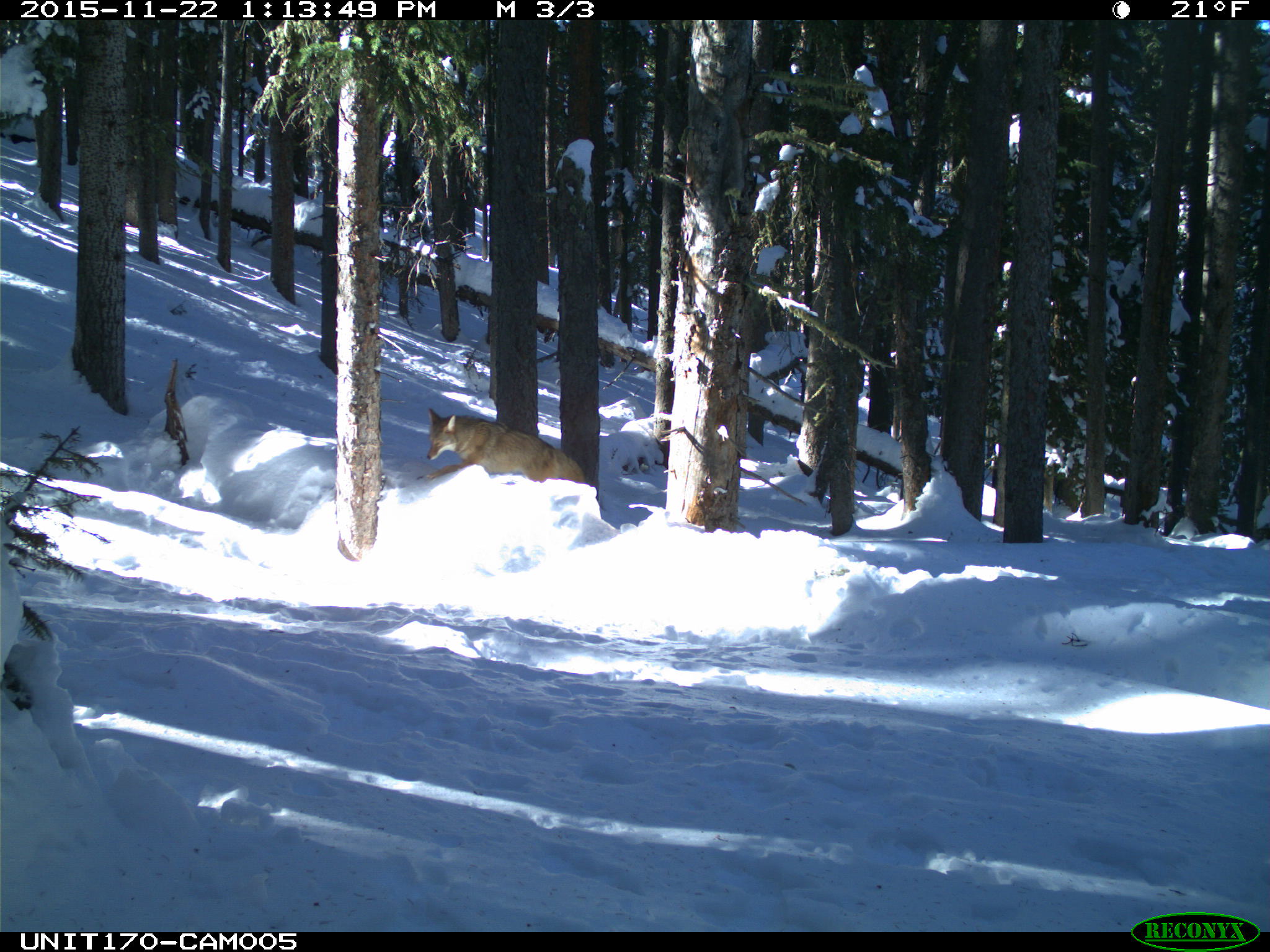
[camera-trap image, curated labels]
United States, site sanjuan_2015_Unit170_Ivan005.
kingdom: Animalia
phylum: Chordata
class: Mammalia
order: Carnivora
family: Canidae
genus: Canis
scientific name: Canis latrans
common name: coyote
Canis latrans (coyote).